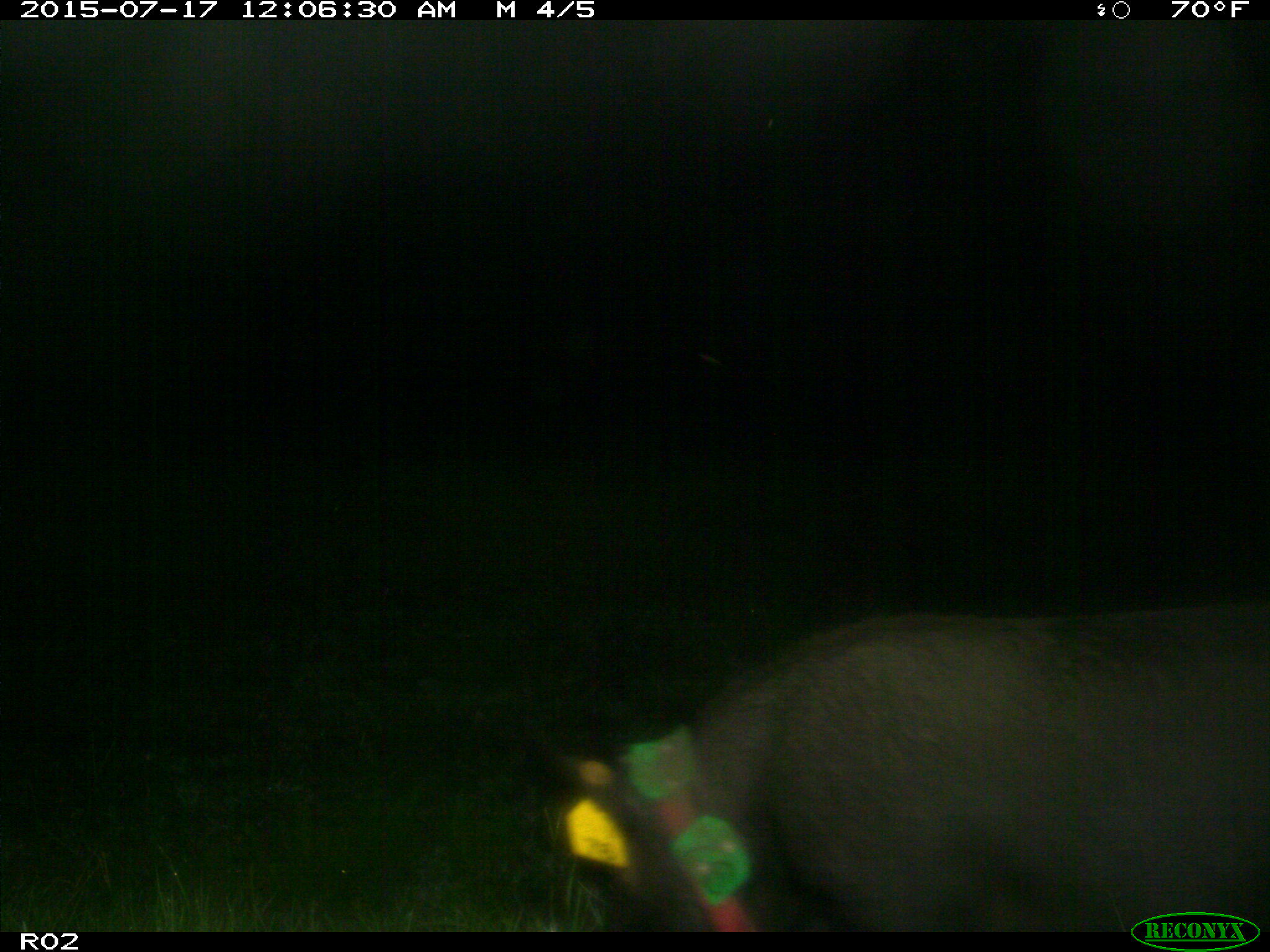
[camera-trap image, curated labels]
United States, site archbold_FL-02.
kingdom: Animalia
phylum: Chordata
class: Mammalia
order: Artiodactyla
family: Suidae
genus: Sus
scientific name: Sus scrofa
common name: wild boar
Sus scrofa (wild boar).